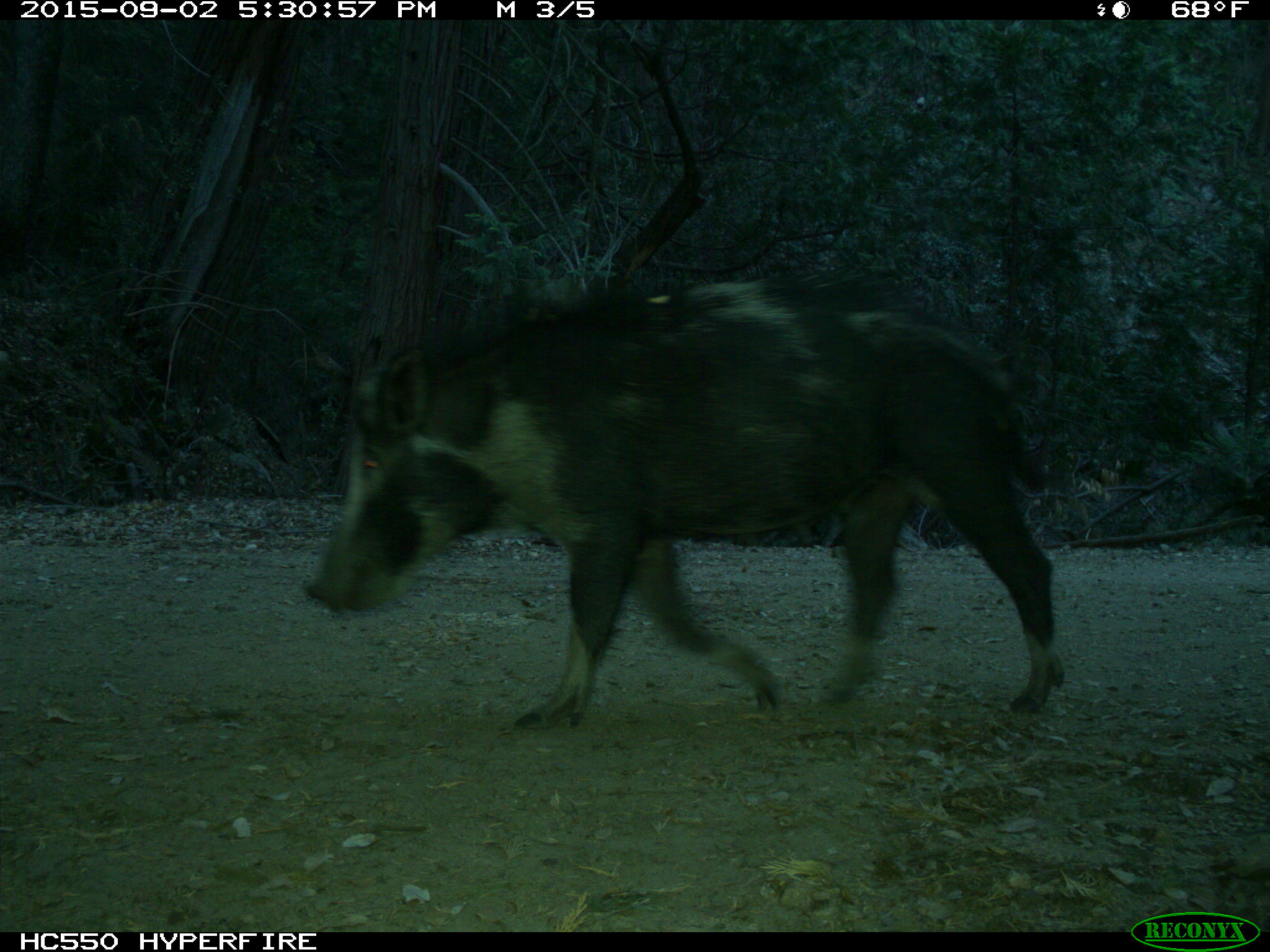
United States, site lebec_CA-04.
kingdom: Animalia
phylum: Chordata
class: Mammalia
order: Artiodactyla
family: Suidae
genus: Sus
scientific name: Sus scrofa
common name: wild boar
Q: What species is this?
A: Sus scrofa (wild boar).